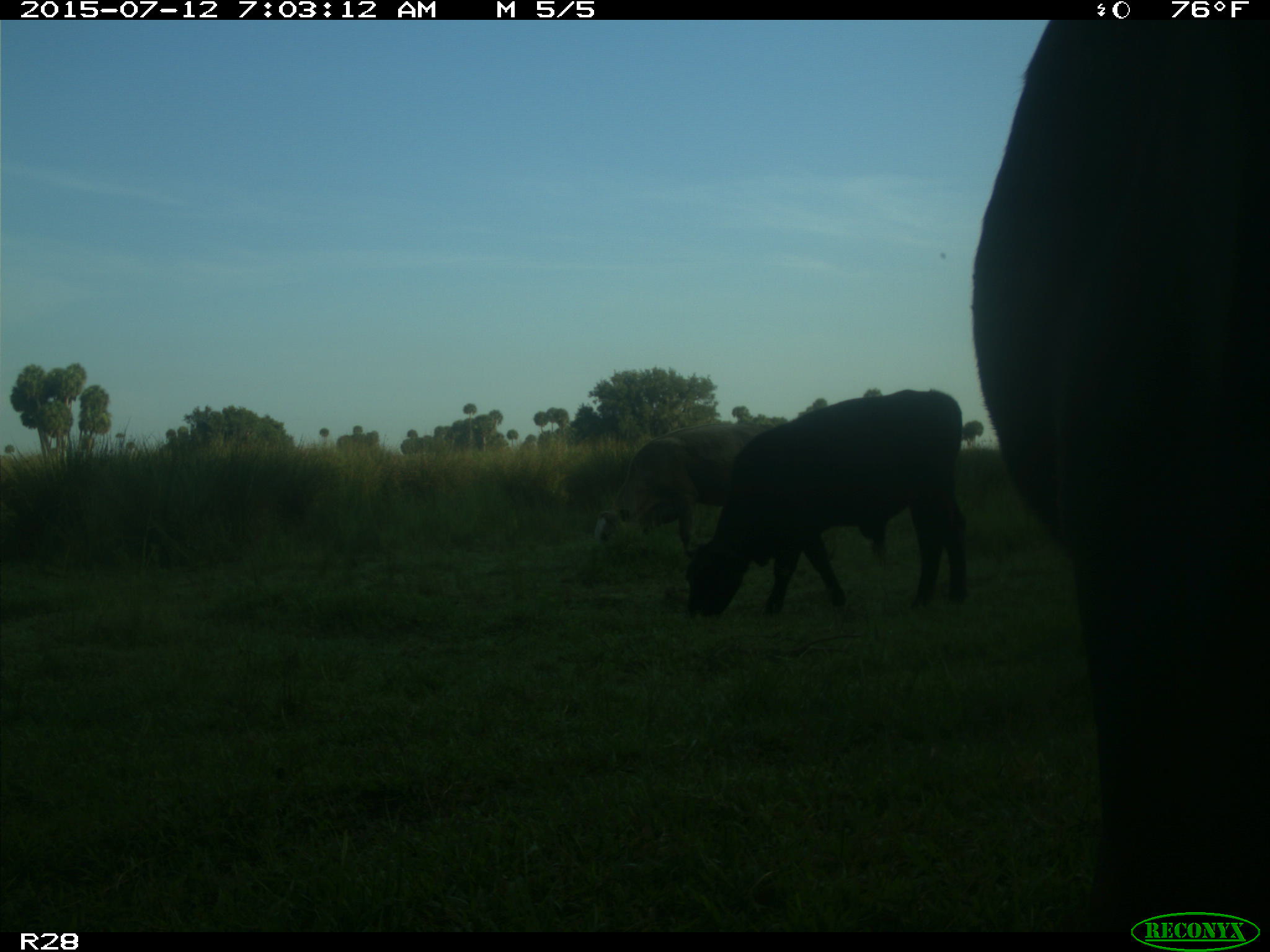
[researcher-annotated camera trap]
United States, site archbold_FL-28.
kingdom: Animalia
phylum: Chordata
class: Mammalia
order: Artiodactyla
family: Bovidae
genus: Bos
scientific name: Bos taurus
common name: domestic cow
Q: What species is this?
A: Bos taurus (domestic cow).